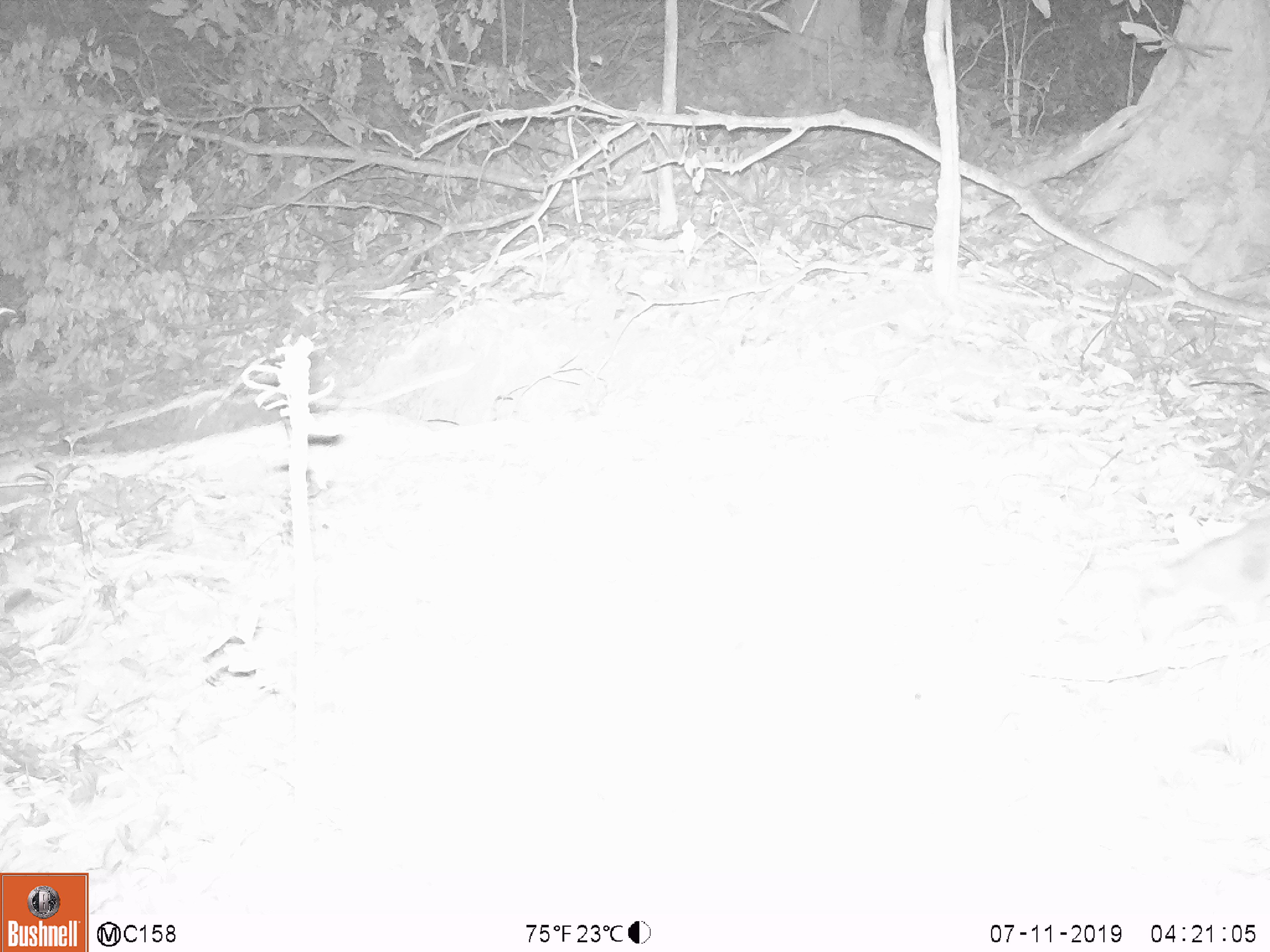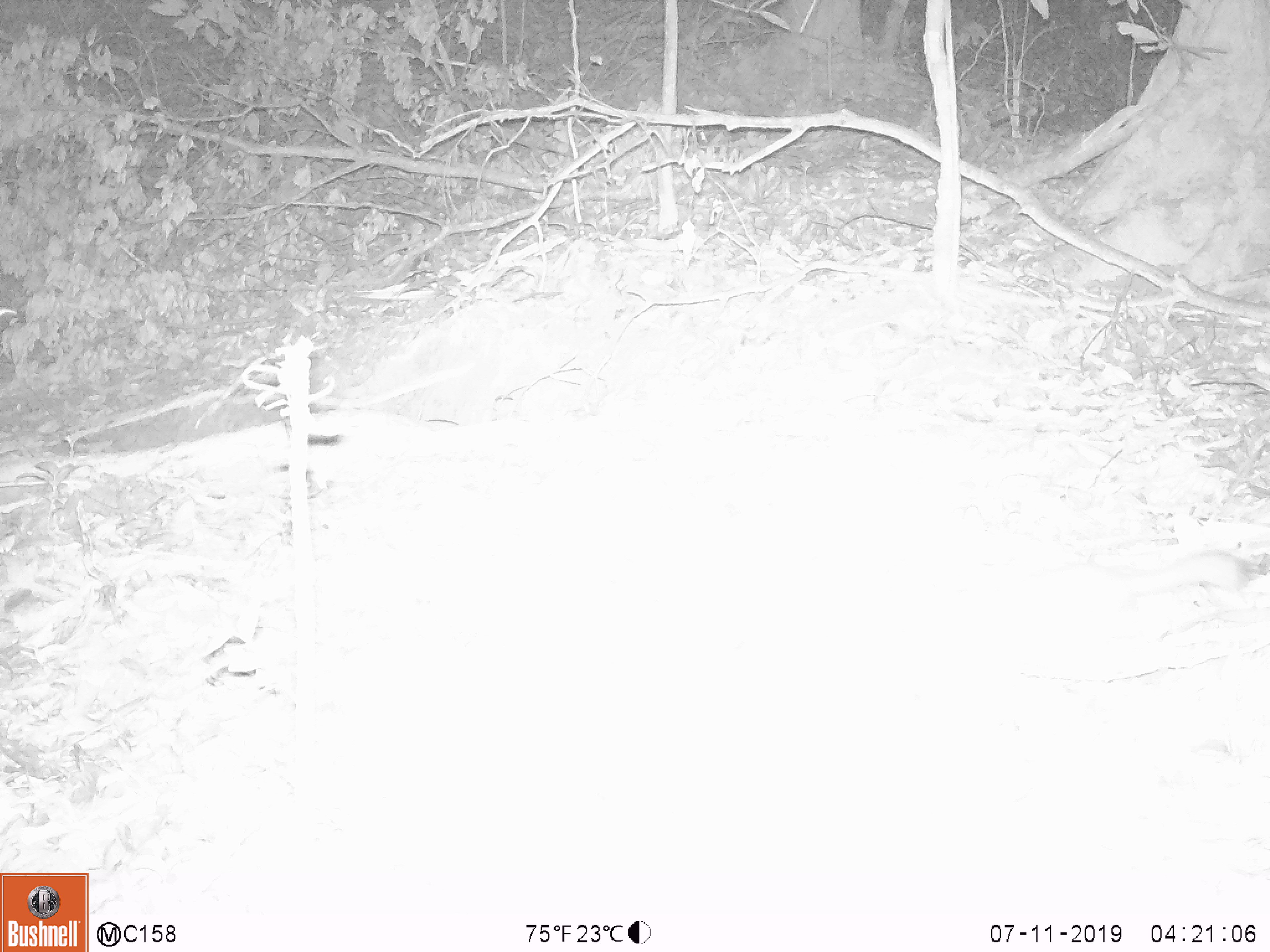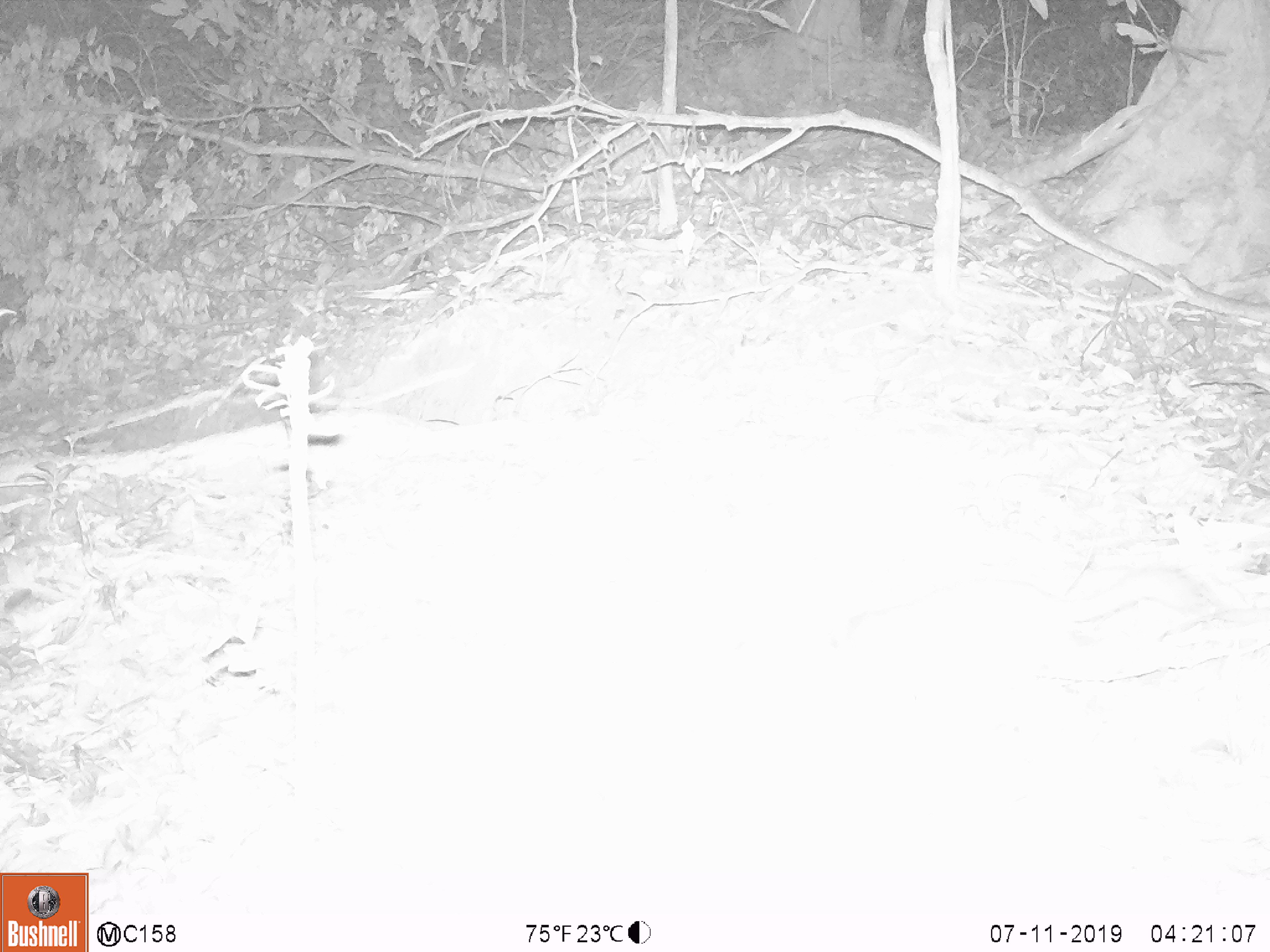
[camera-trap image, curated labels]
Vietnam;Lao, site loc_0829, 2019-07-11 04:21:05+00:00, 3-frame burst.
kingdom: Animalia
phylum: Chordata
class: Mammalia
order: Carnivora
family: Mustelidae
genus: Melogale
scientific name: Melogale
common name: ferret badger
Ferret badger (Melogale). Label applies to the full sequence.